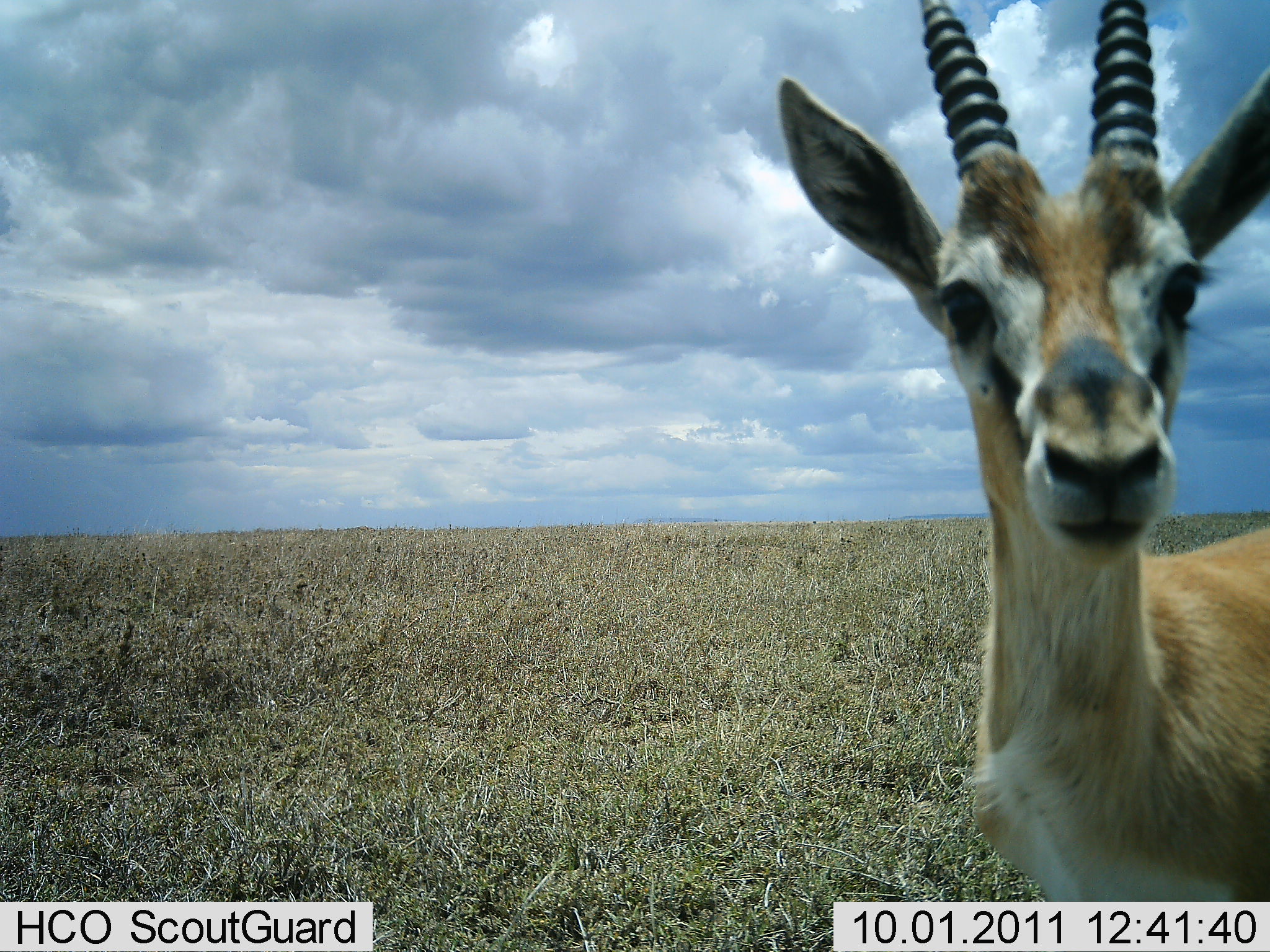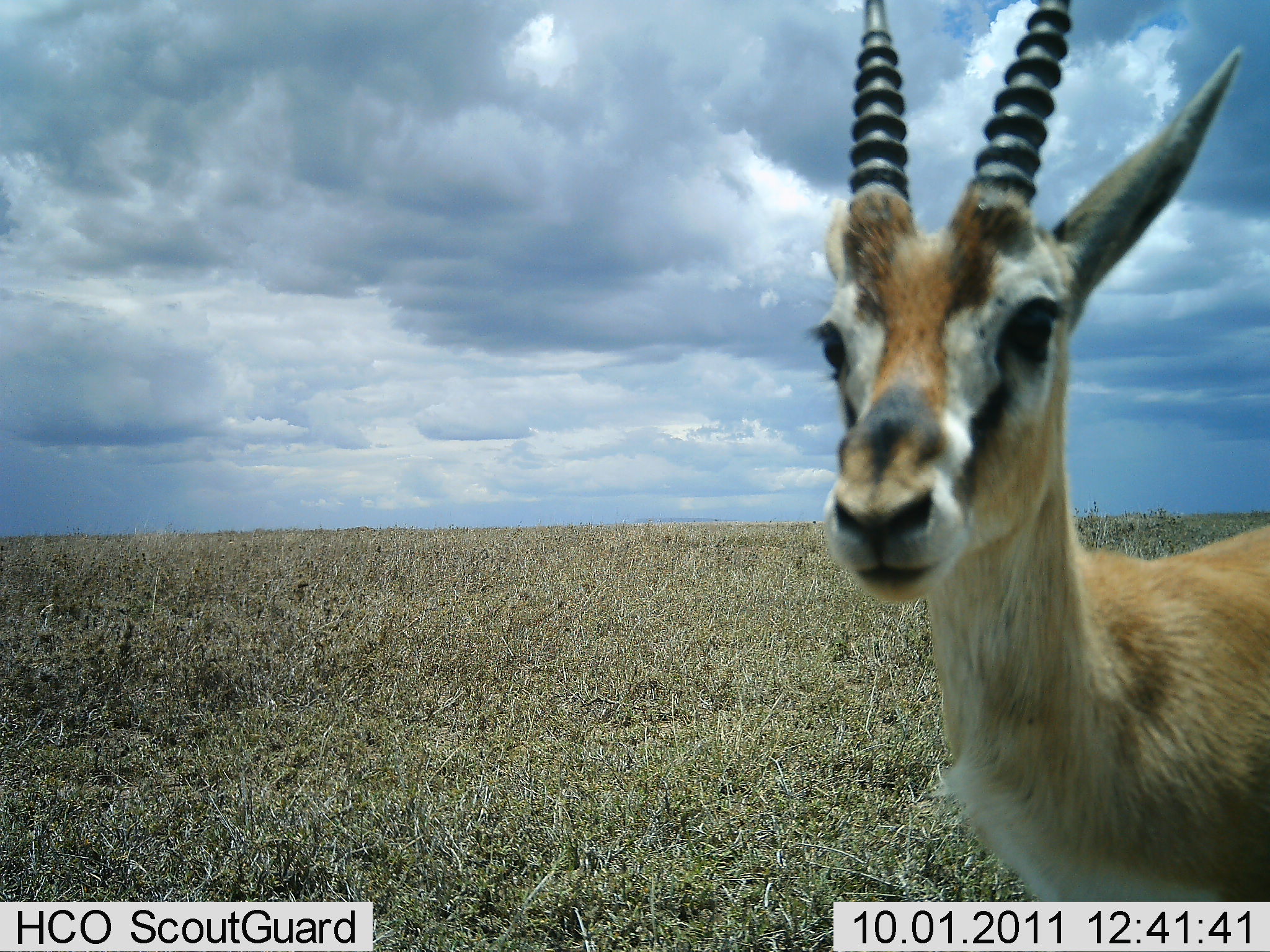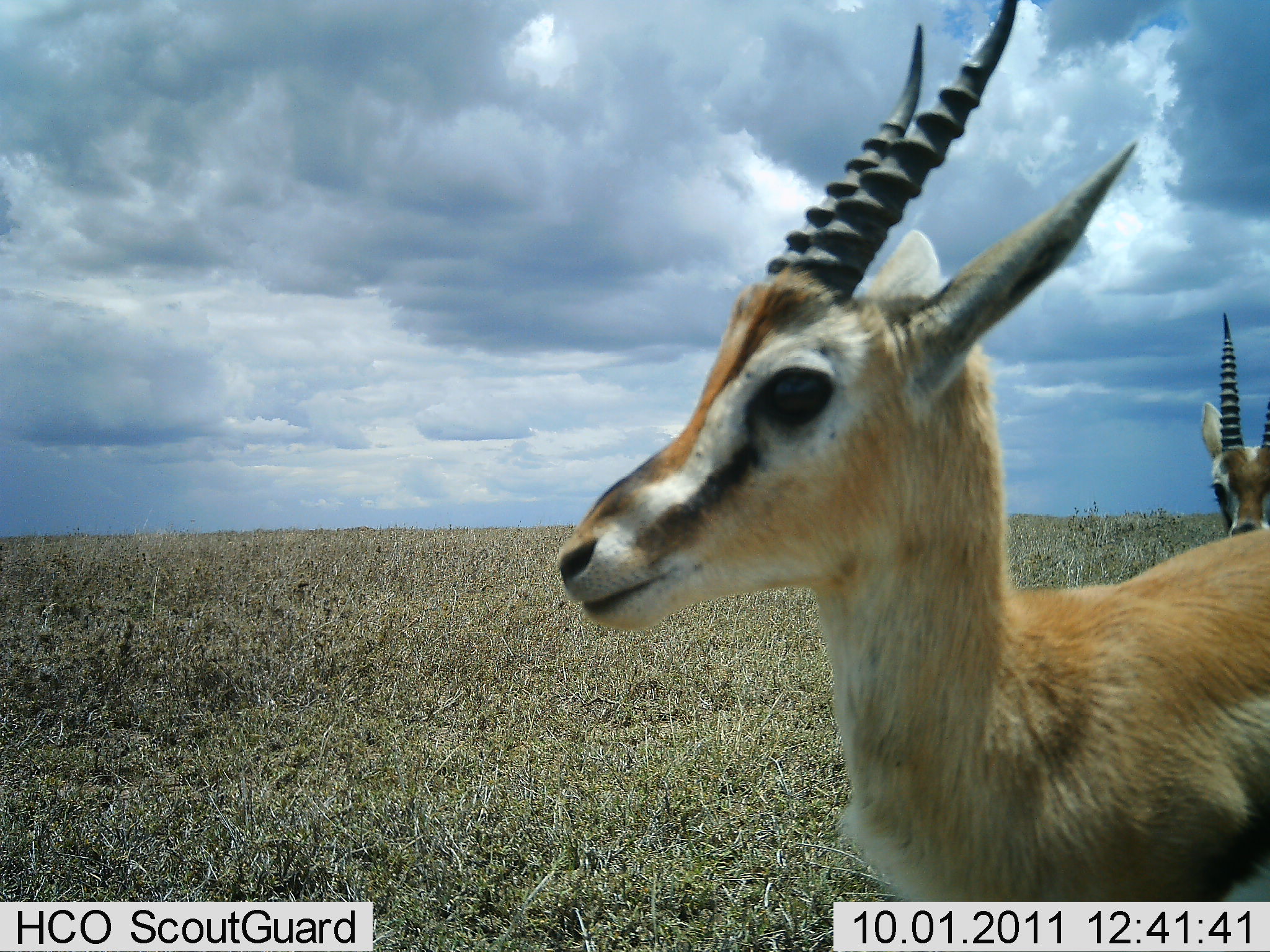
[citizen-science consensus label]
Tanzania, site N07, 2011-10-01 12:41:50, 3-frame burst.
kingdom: Animalia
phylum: Chordata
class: Mammalia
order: Artiodactyla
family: Bovidae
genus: Eudorcas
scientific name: Eudorcas thomsonii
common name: thomson's gazelle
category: gazellethomsons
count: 2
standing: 100%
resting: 0%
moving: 10%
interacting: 0%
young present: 0%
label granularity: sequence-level